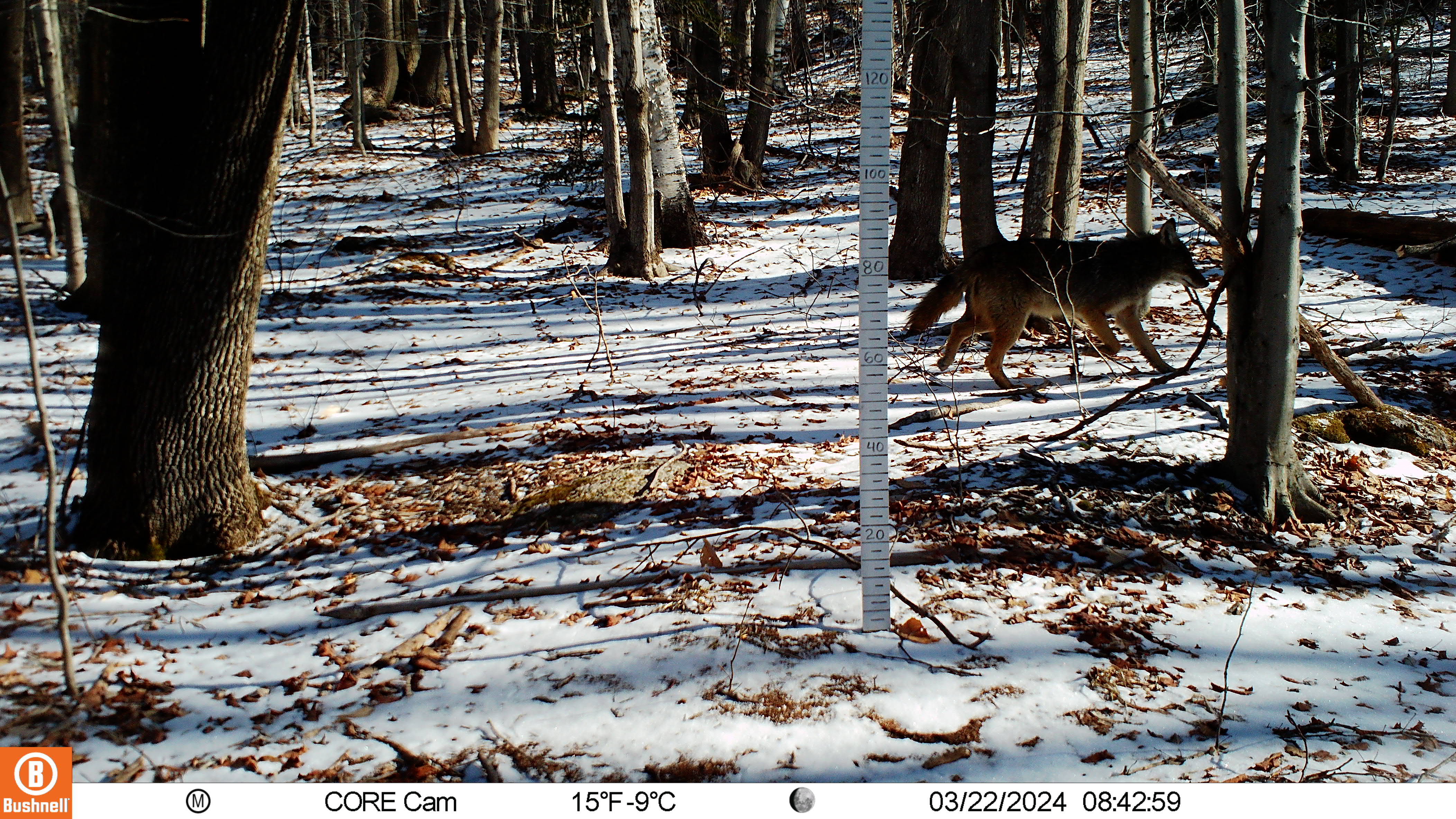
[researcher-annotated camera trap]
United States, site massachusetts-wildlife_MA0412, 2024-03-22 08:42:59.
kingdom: Animalia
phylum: Chordata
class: Mammalia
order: Carnivora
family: Canidae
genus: Canis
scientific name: Canis latrans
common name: coyote